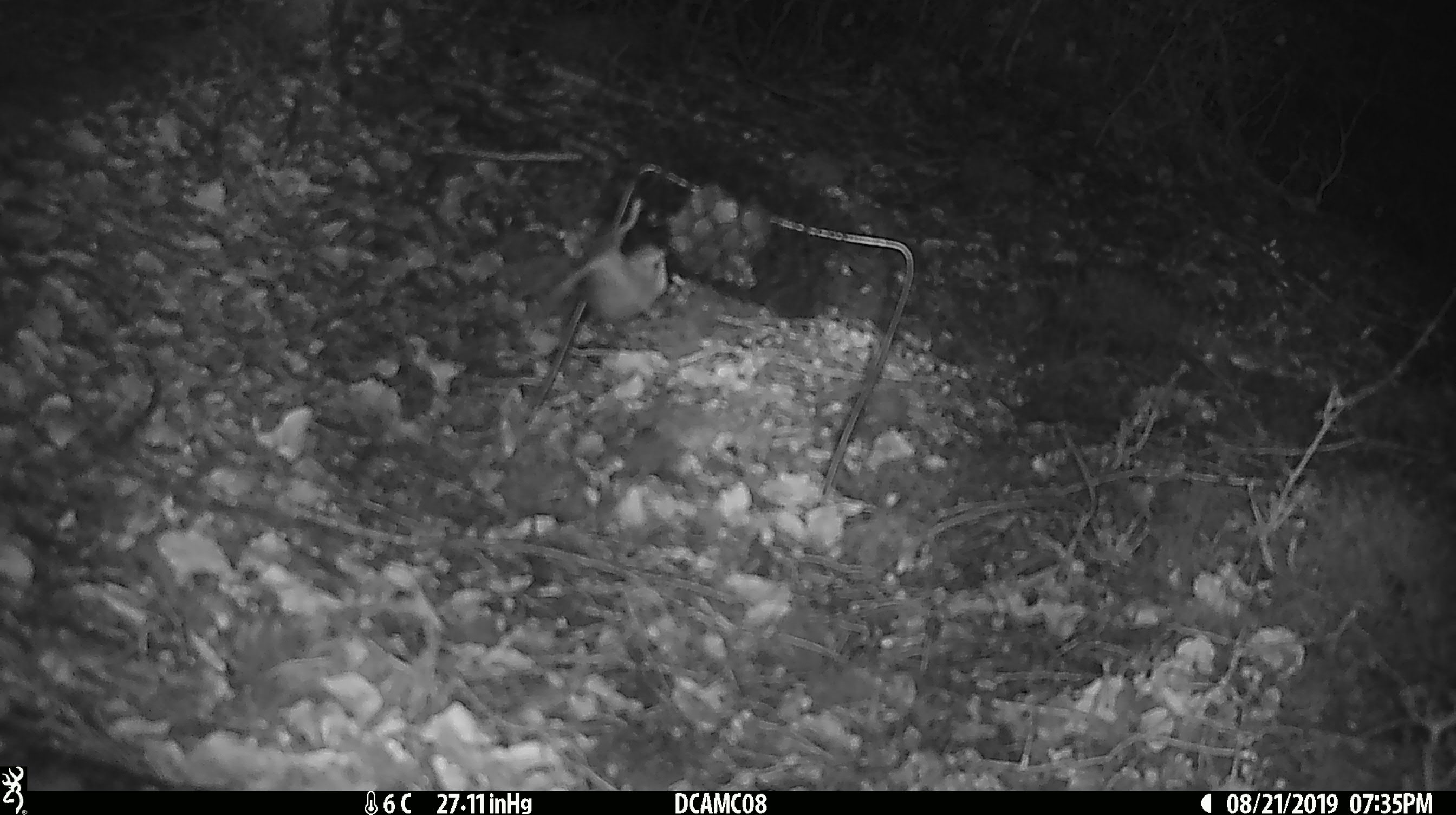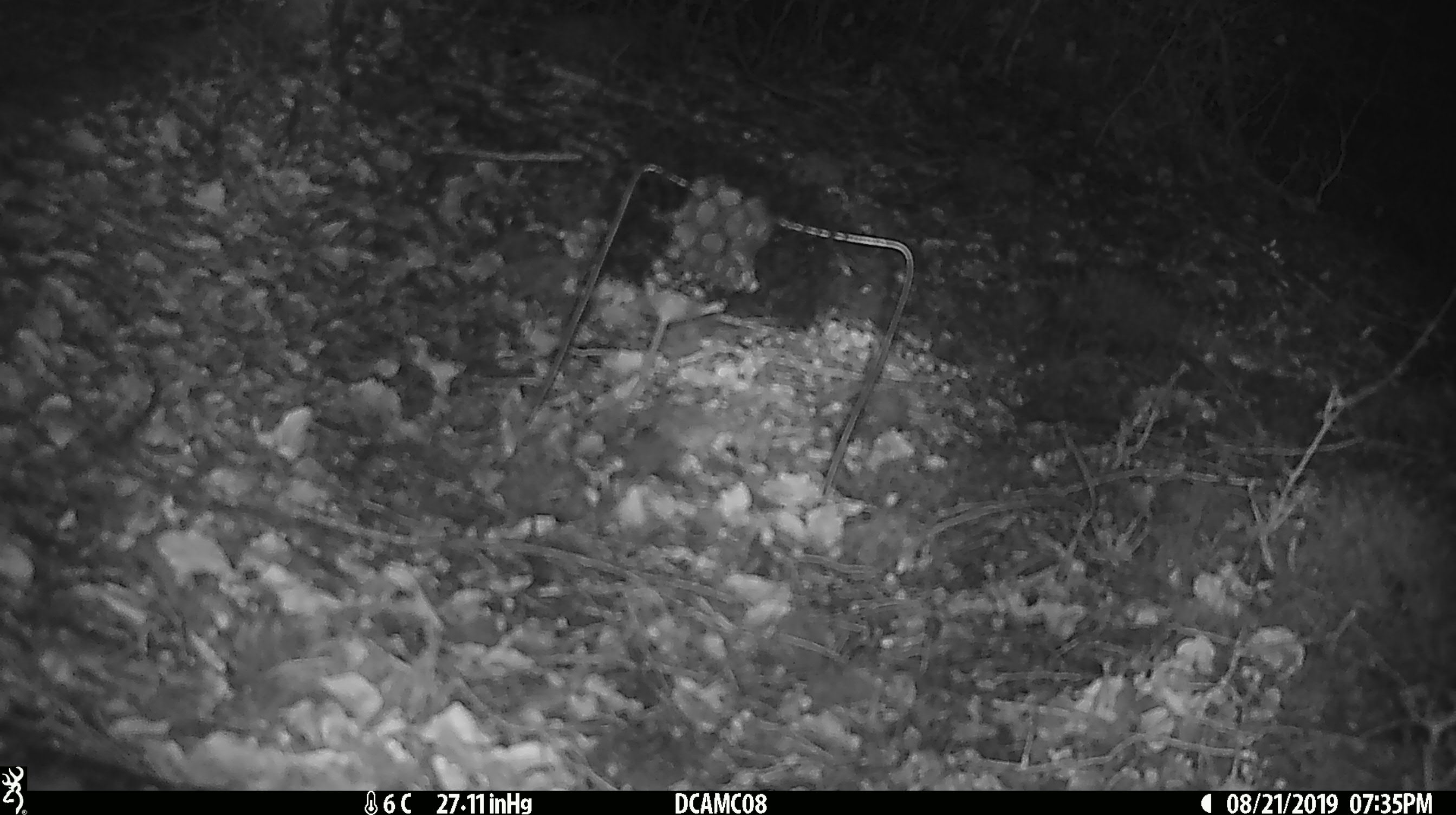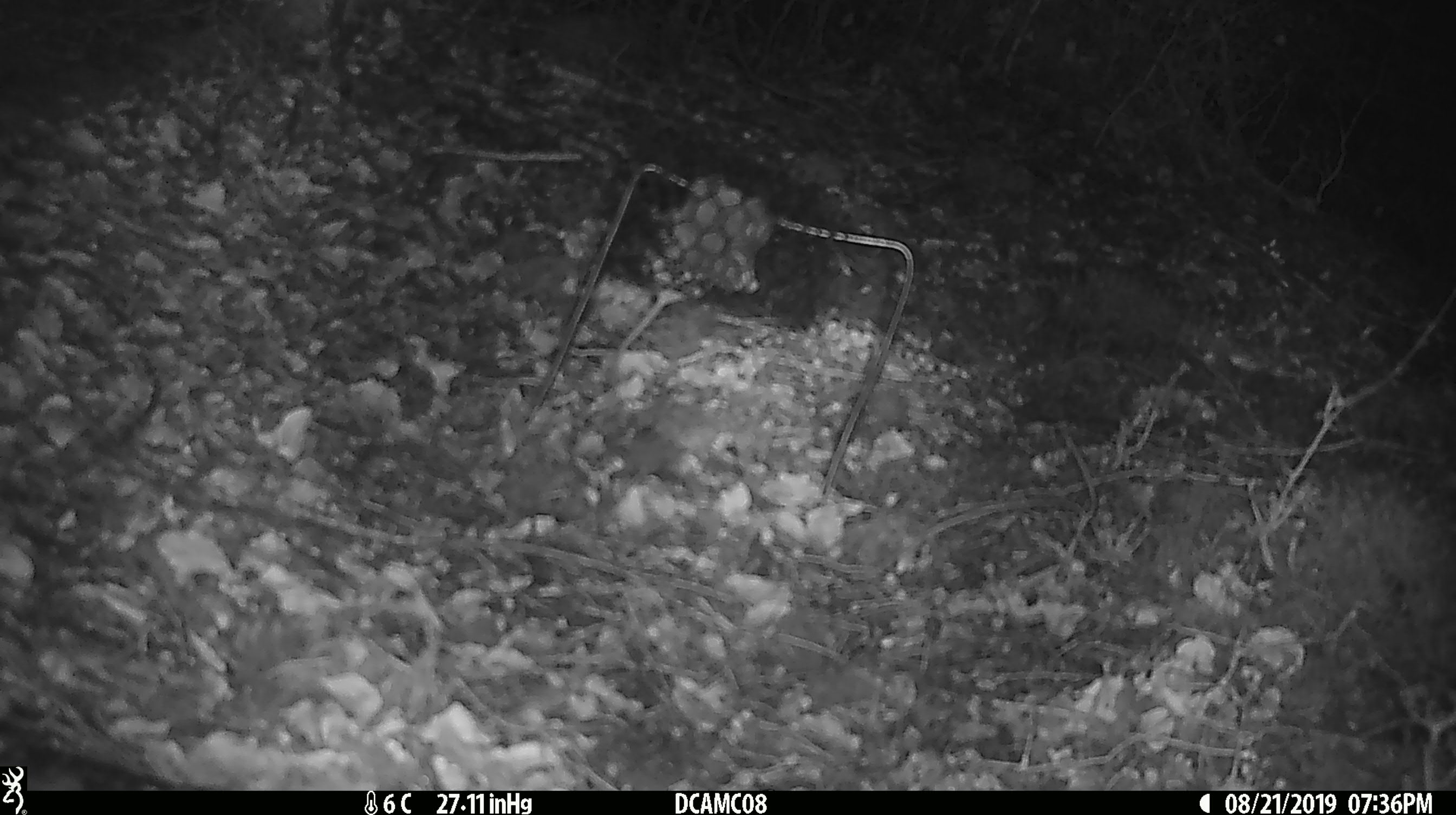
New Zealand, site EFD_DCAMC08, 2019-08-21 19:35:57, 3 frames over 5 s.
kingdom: Animalia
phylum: Chordata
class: Mammalia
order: Rodentia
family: Muridae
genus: Mus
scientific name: Mus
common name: mouse